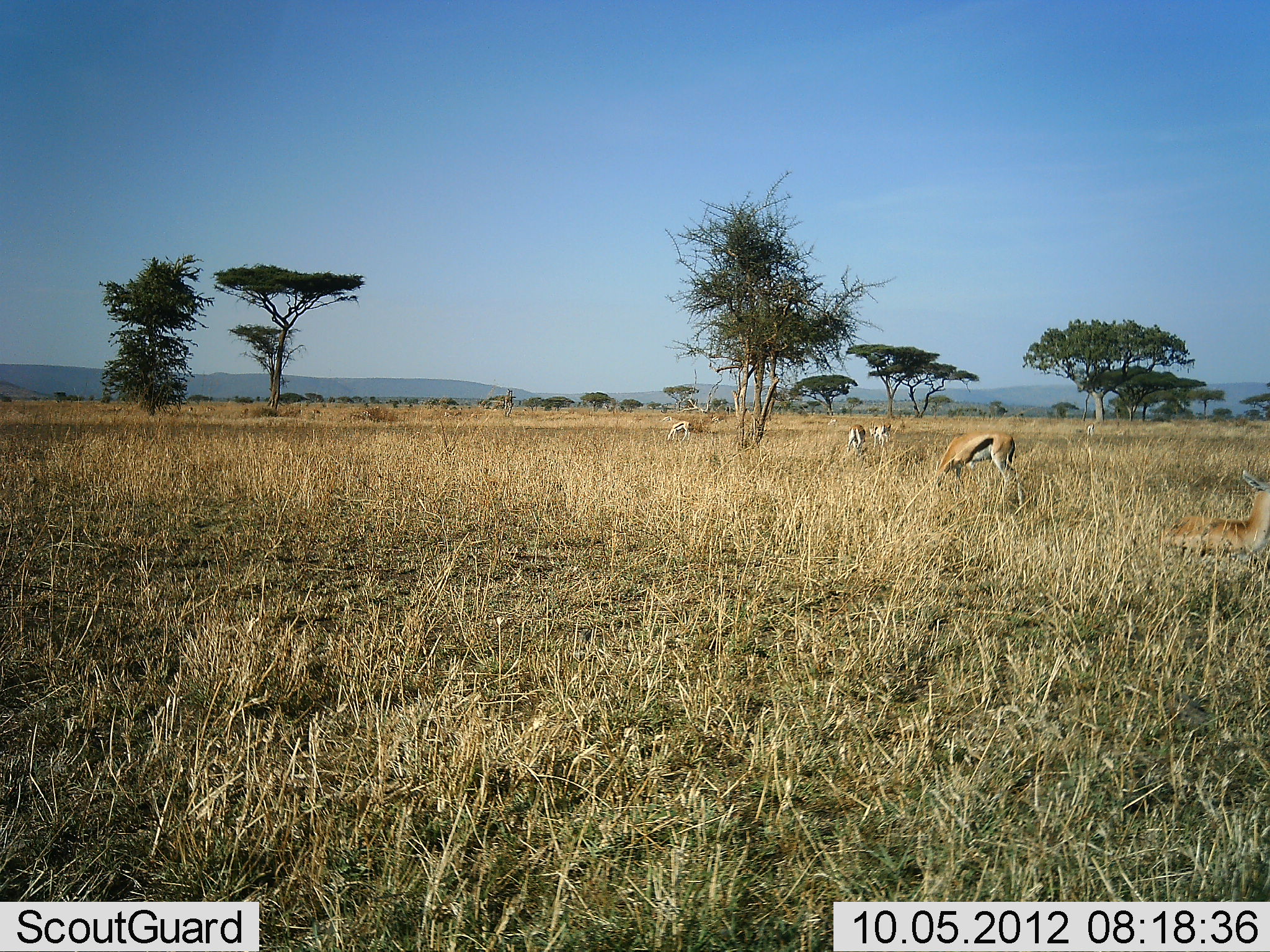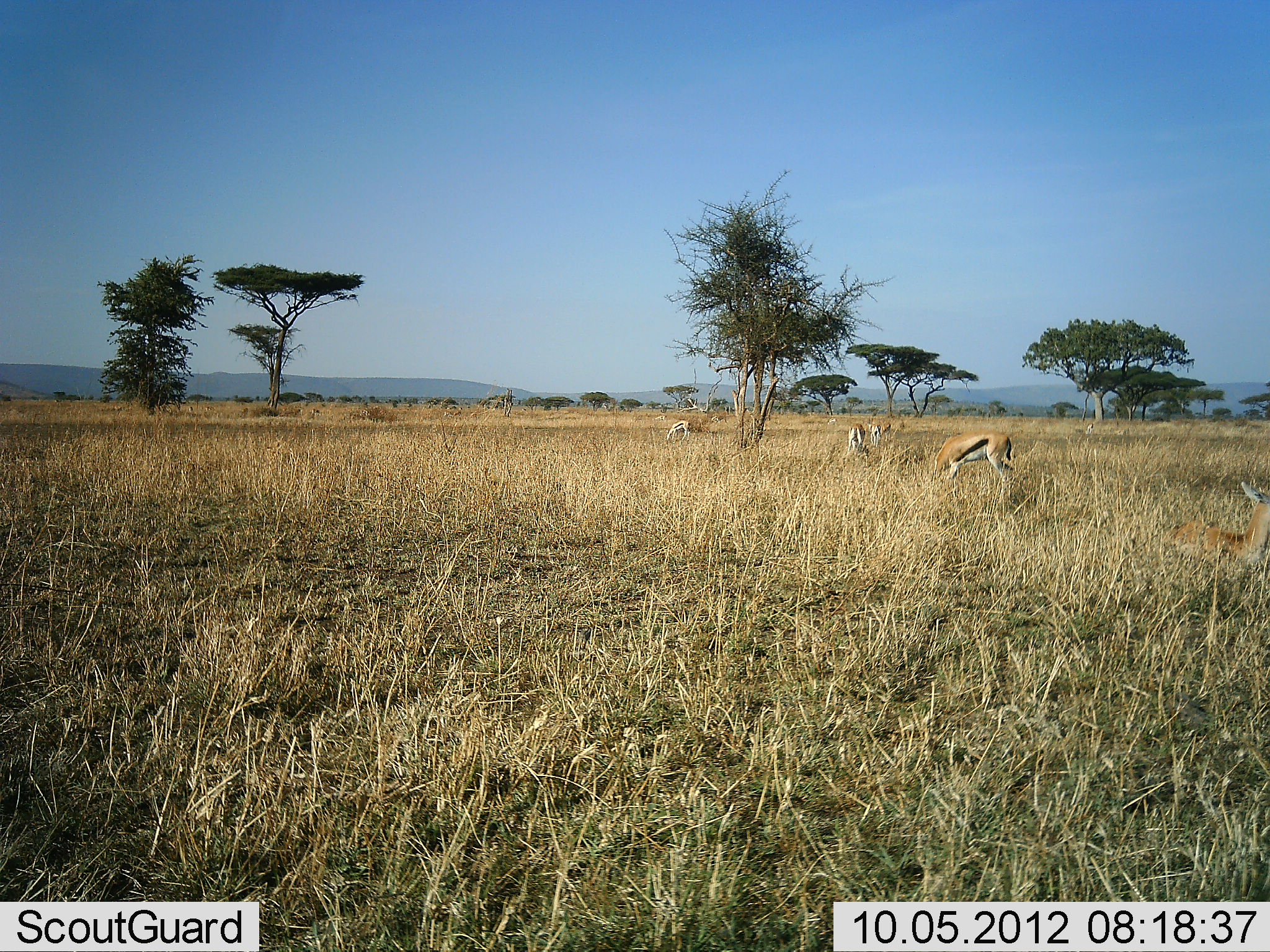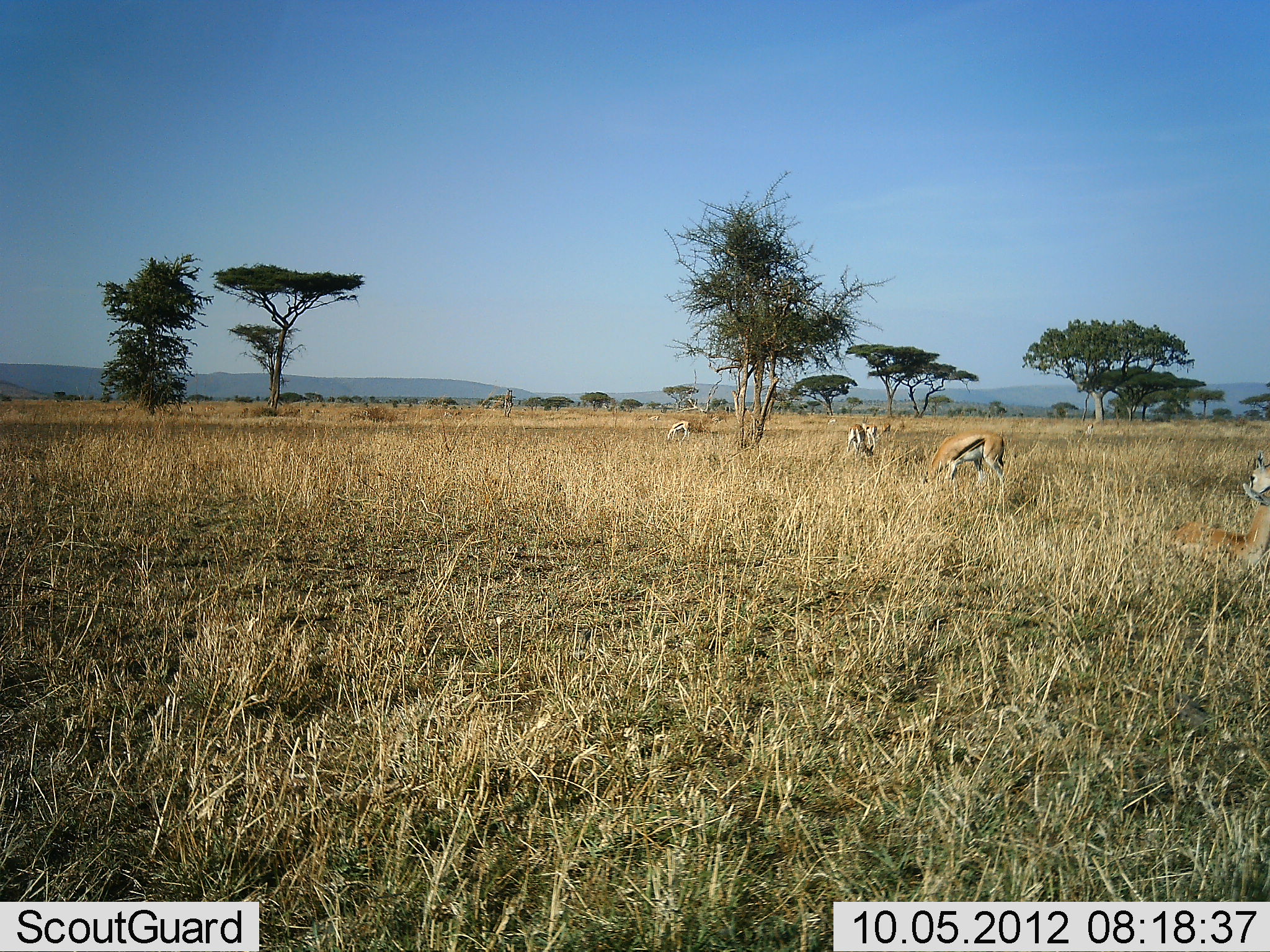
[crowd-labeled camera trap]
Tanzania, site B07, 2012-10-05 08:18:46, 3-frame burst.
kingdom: Animalia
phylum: Chordata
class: Mammalia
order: Artiodactyla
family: Bovidae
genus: Eudorcas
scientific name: Eudorcas thomsonii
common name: thomson's gazelle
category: gazellethomsons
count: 6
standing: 45%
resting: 73%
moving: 27%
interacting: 0%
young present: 0%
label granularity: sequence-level